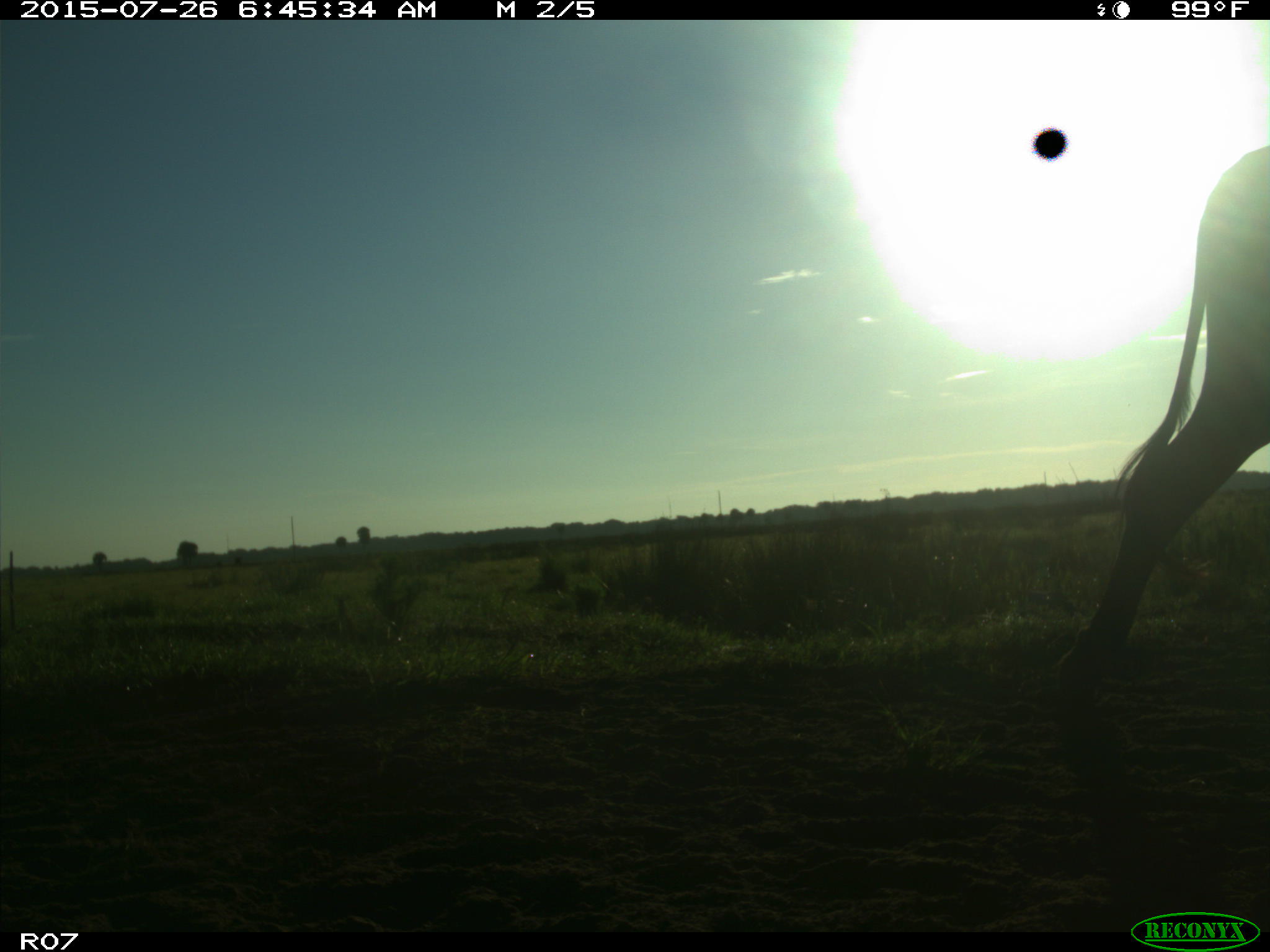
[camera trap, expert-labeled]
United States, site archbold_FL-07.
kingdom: Animalia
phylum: Chordata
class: Mammalia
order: Artiodactyla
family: Bovidae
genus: Bos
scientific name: Bos taurus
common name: domestic cow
Bos taurus (domestic cow).